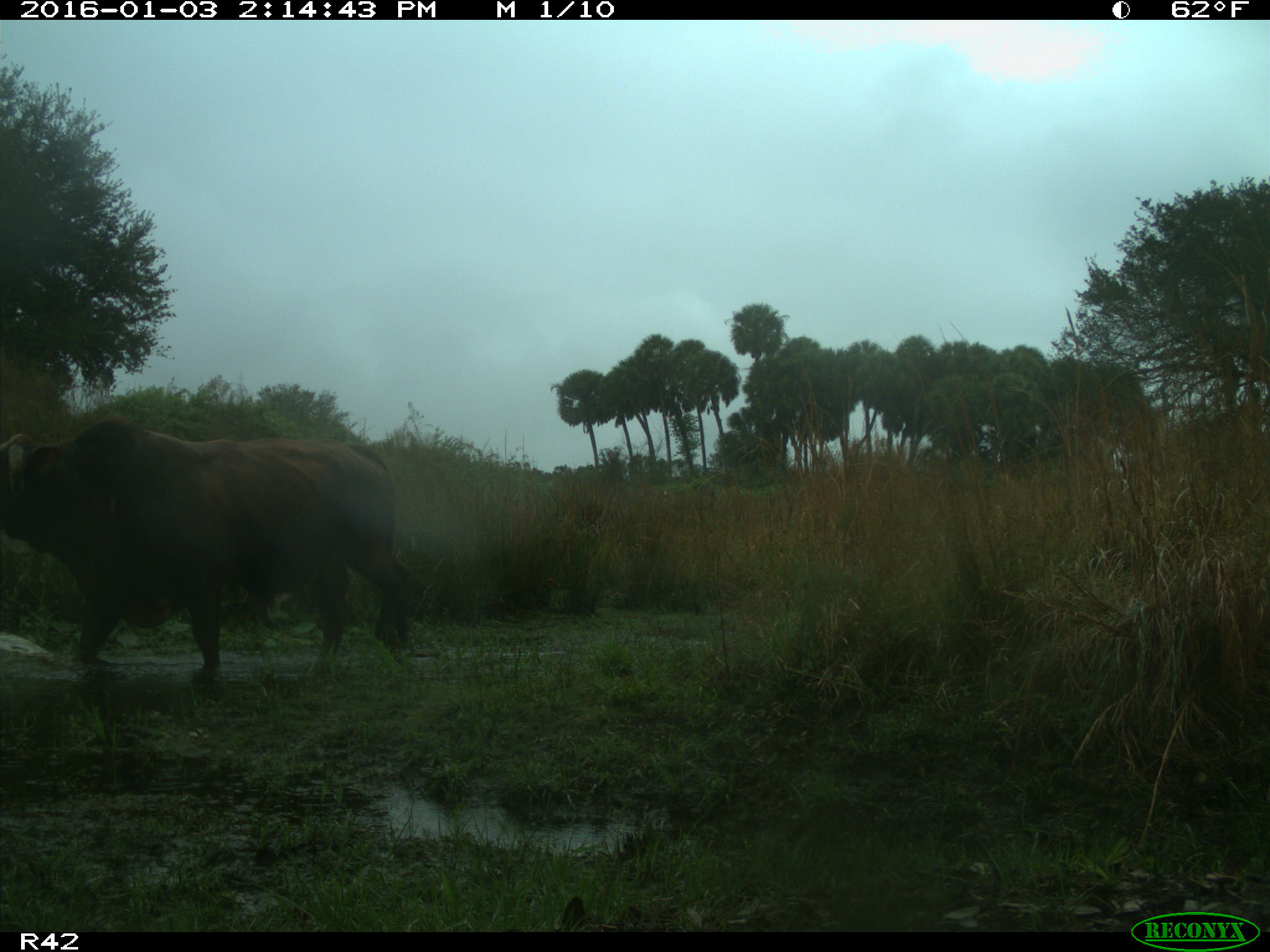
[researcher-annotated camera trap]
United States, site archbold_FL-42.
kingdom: Animalia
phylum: Chordata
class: Mammalia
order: Artiodactyla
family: Bovidae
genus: Bos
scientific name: Bos taurus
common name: domestic cow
Bos taurus (domestic cow).